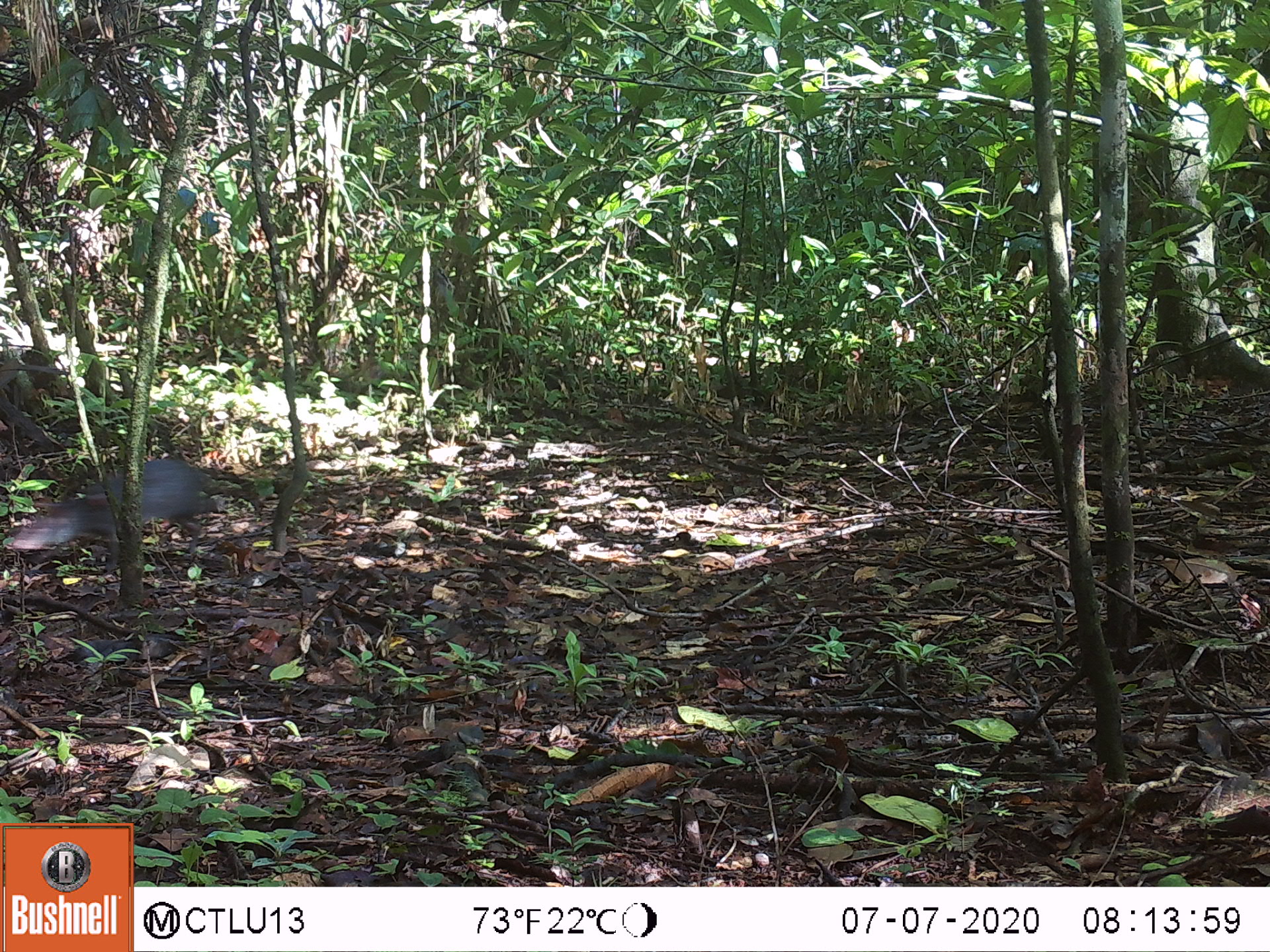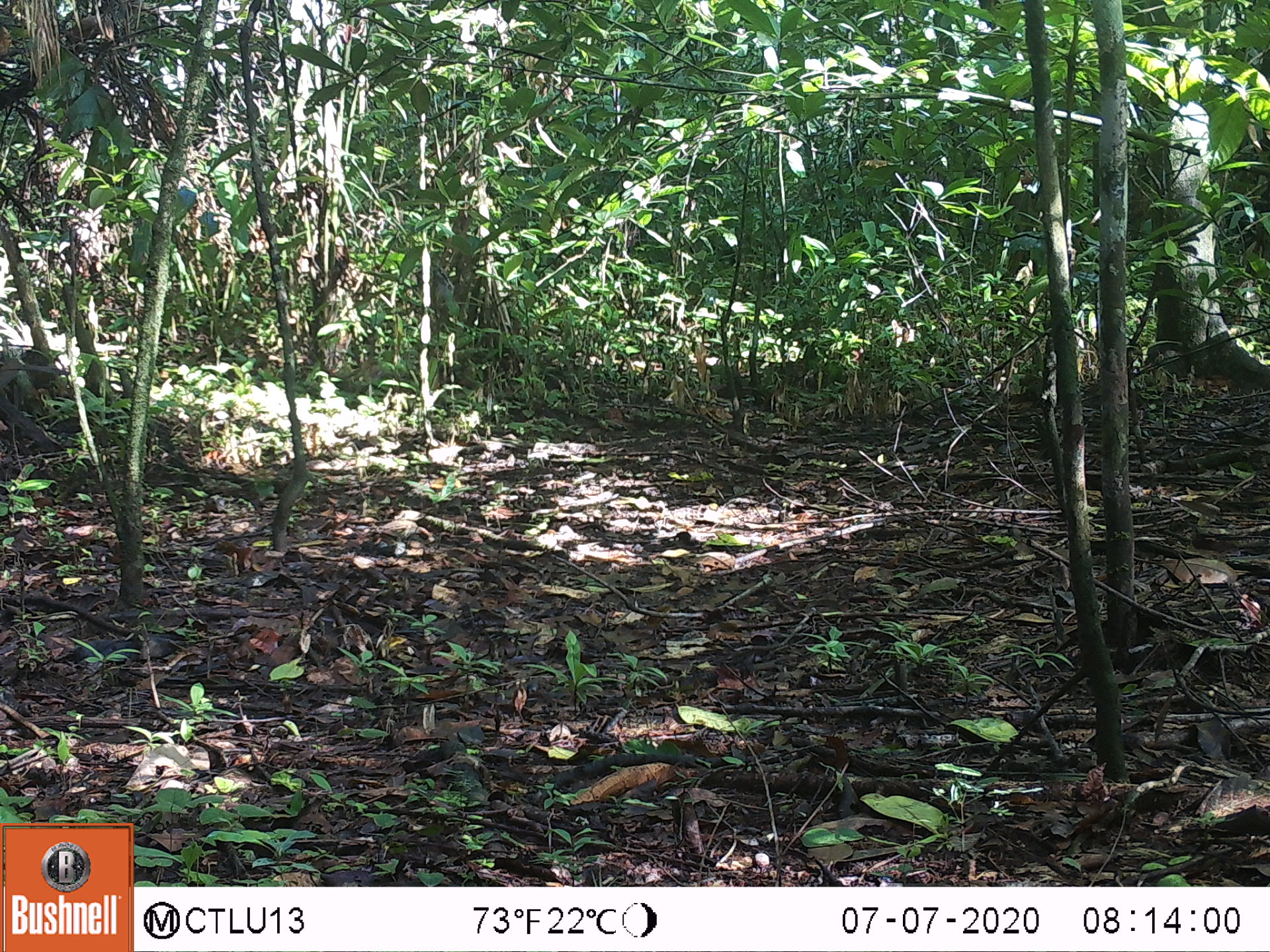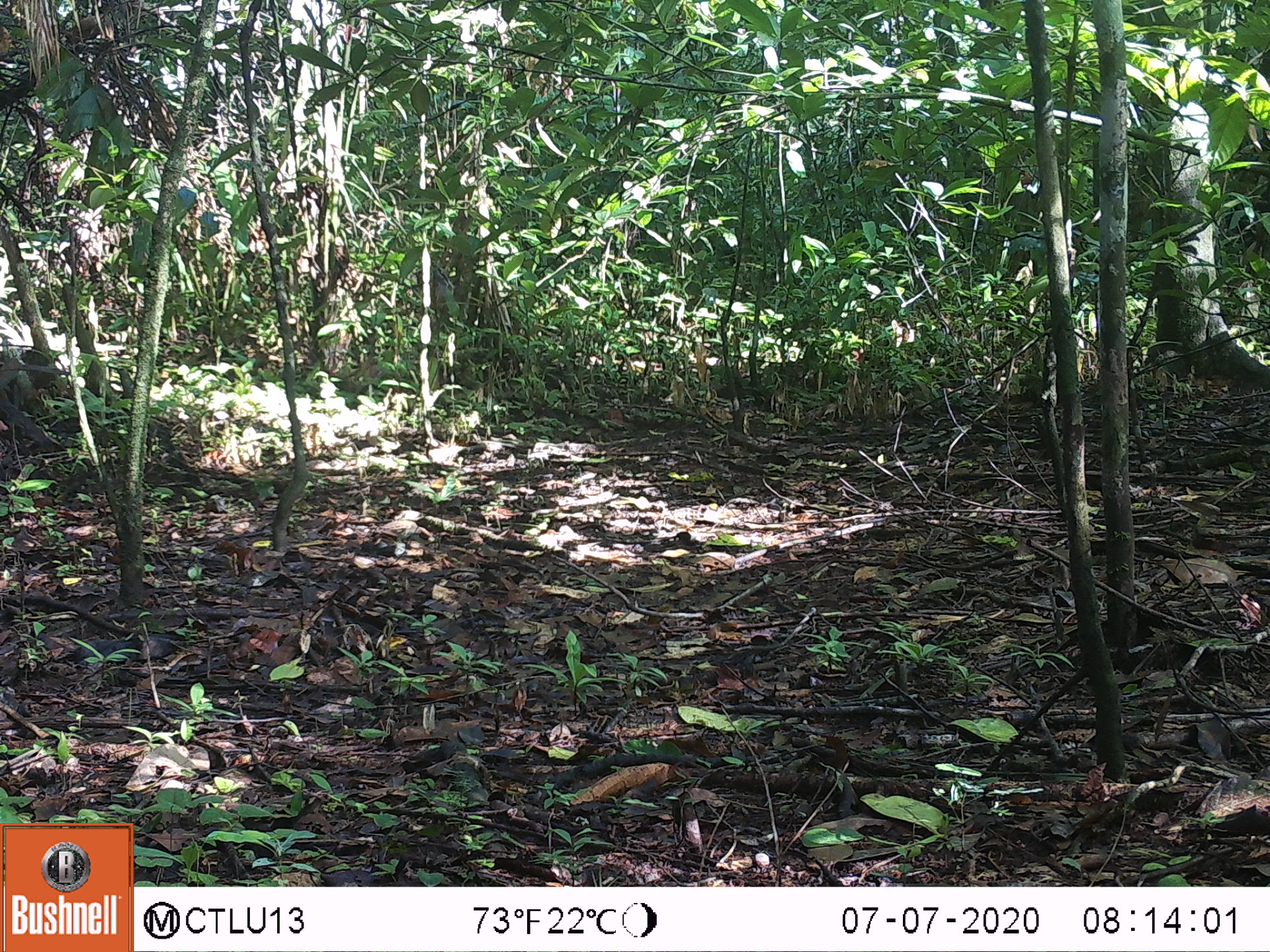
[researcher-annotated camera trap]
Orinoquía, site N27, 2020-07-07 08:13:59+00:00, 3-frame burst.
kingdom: Animalia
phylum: Chordata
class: Aves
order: Galliformes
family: Cracidae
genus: Penelope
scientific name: Penelope jacquacu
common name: spix's guan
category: spixs guan